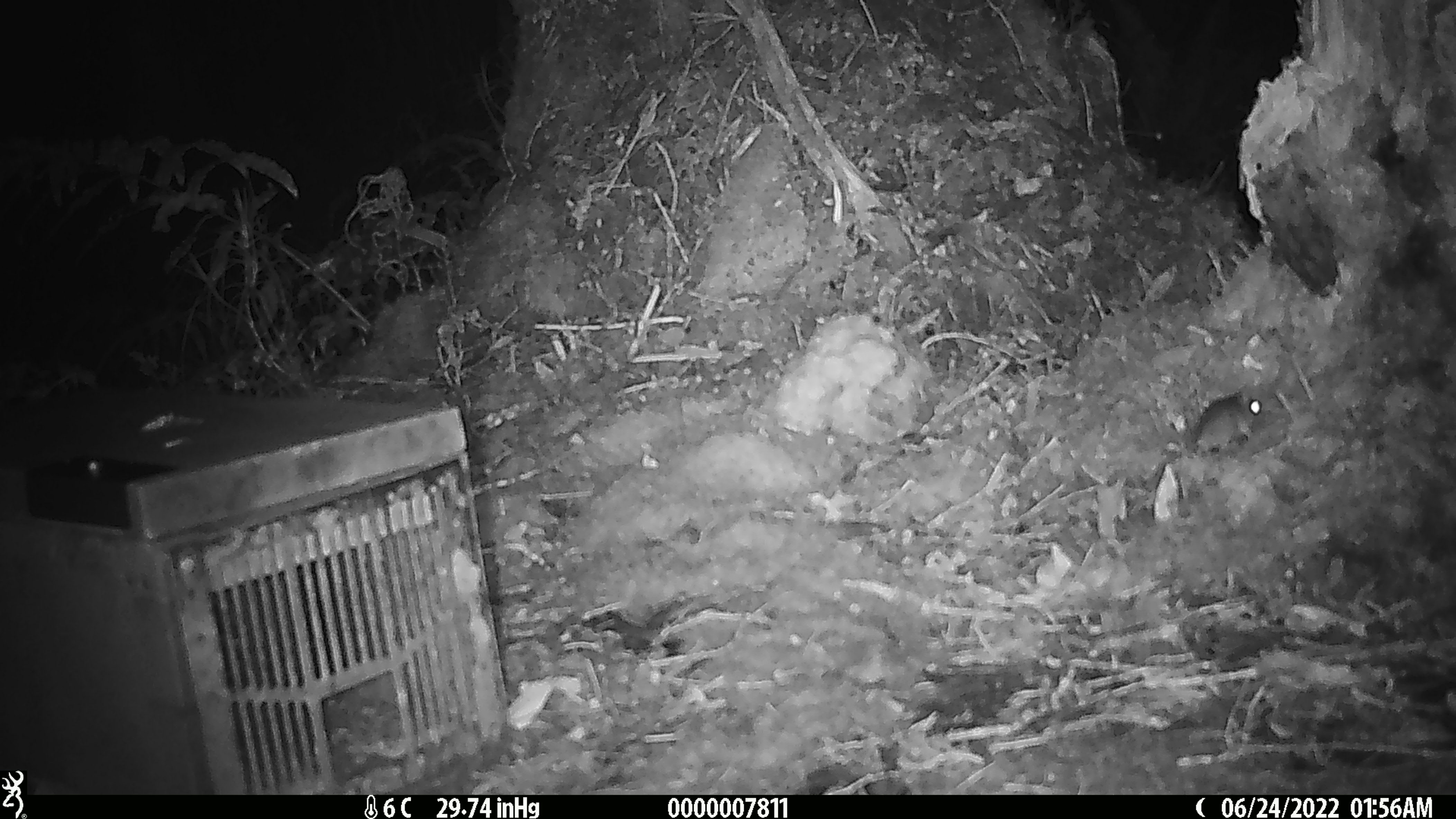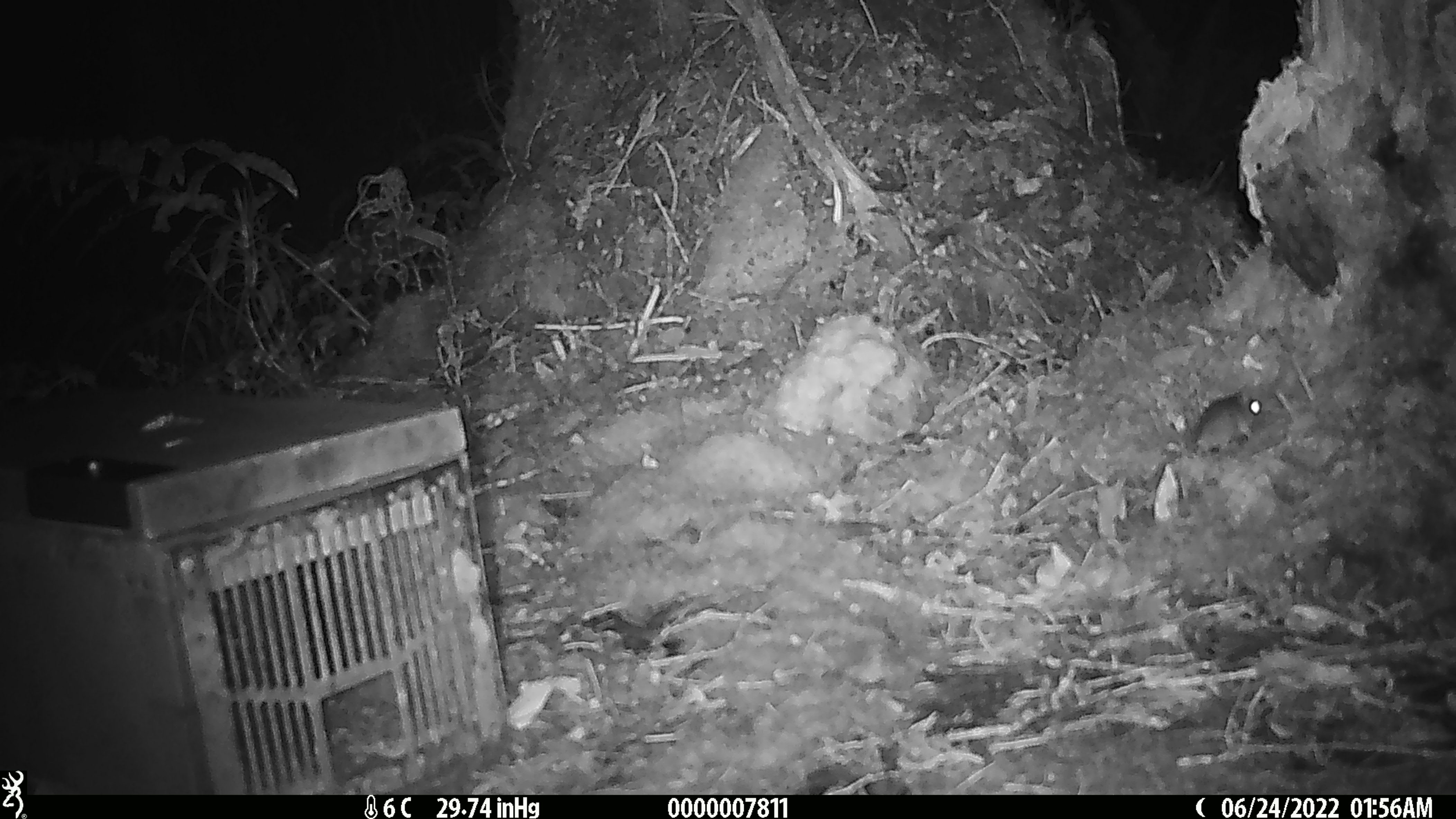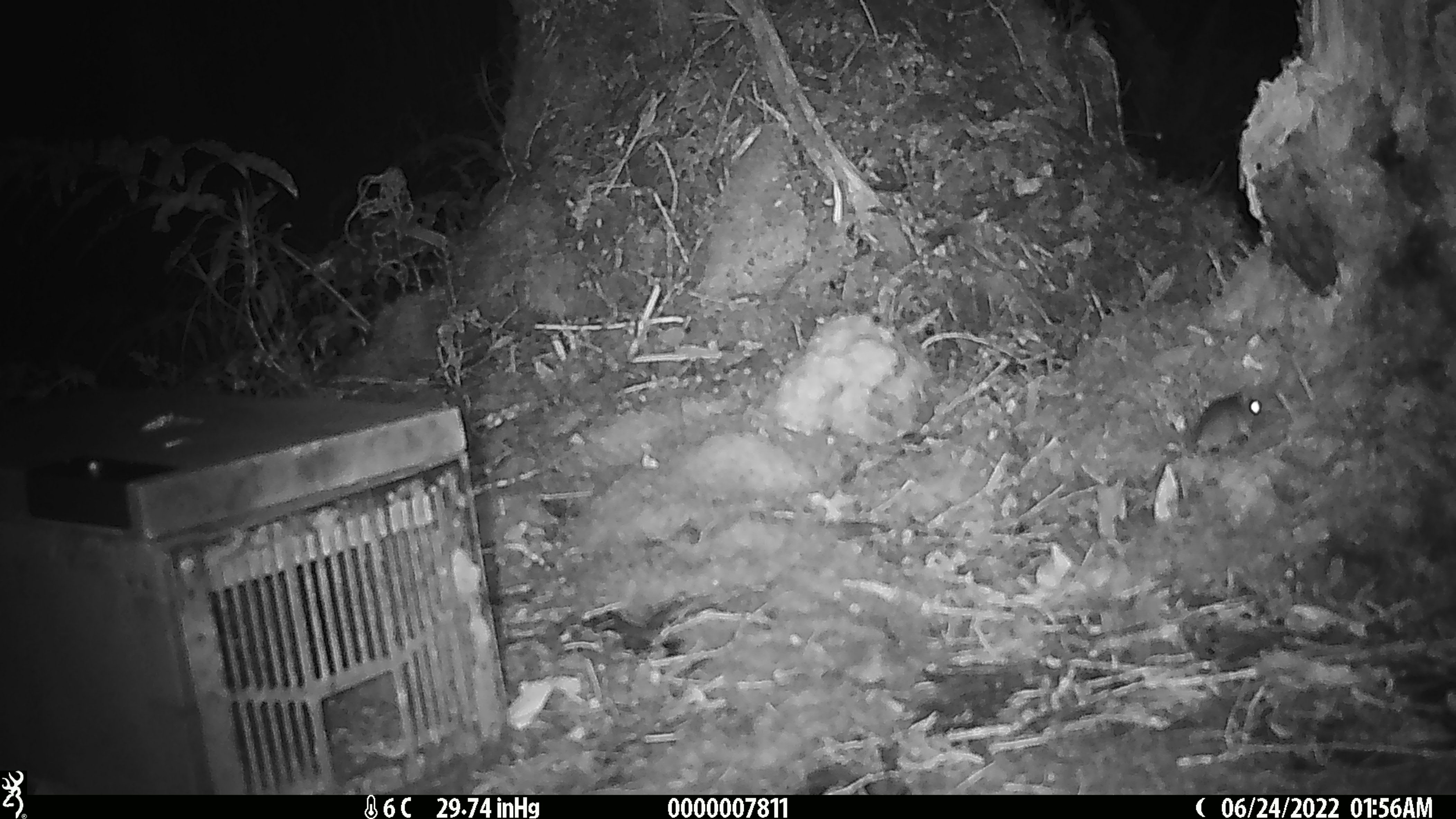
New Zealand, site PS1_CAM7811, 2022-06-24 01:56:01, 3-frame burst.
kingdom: Animalia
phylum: Chordata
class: Mammalia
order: Rodentia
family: Muridae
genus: Mus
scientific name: Mus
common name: mouse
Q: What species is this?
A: Mouse (Mus).